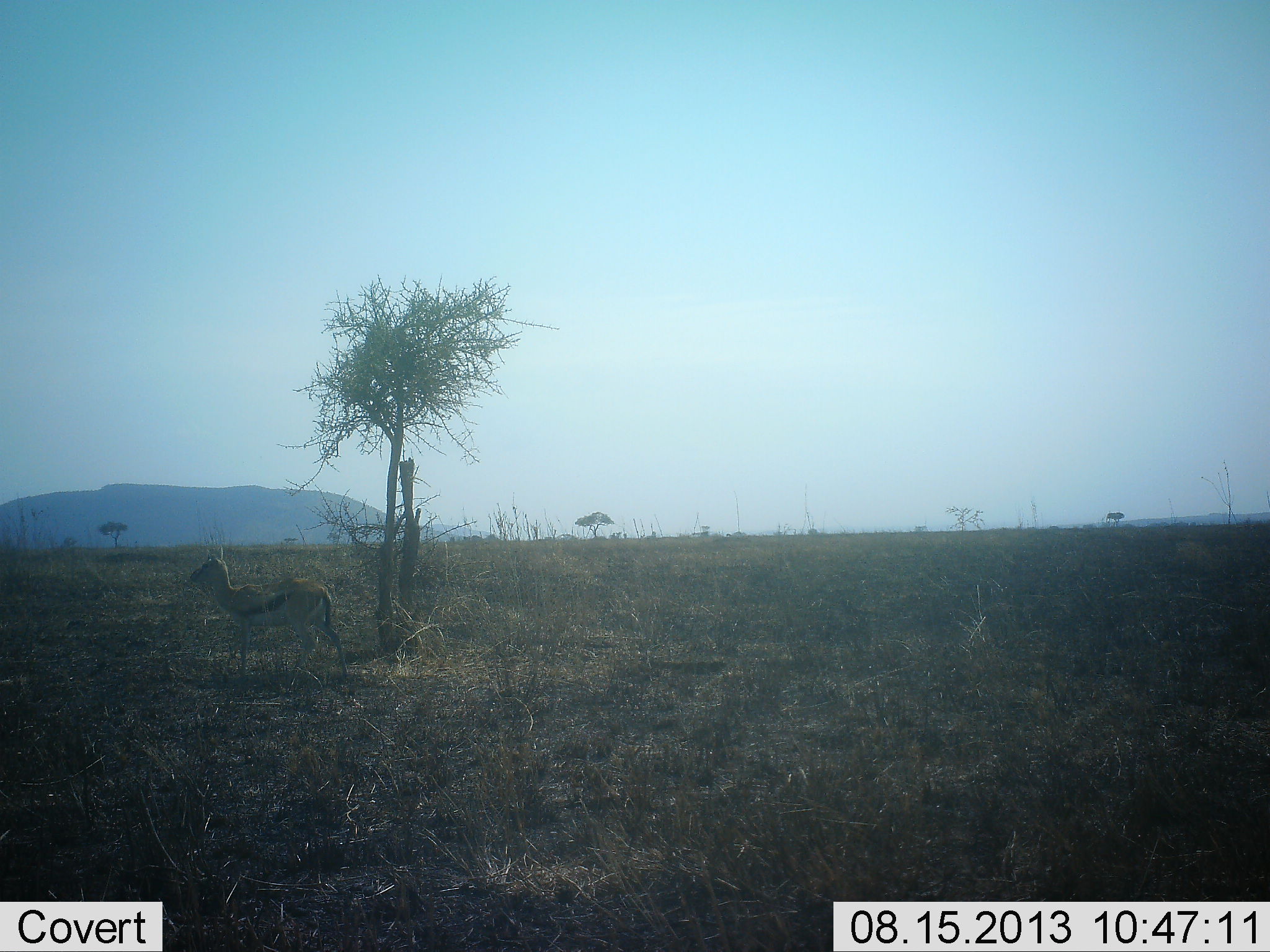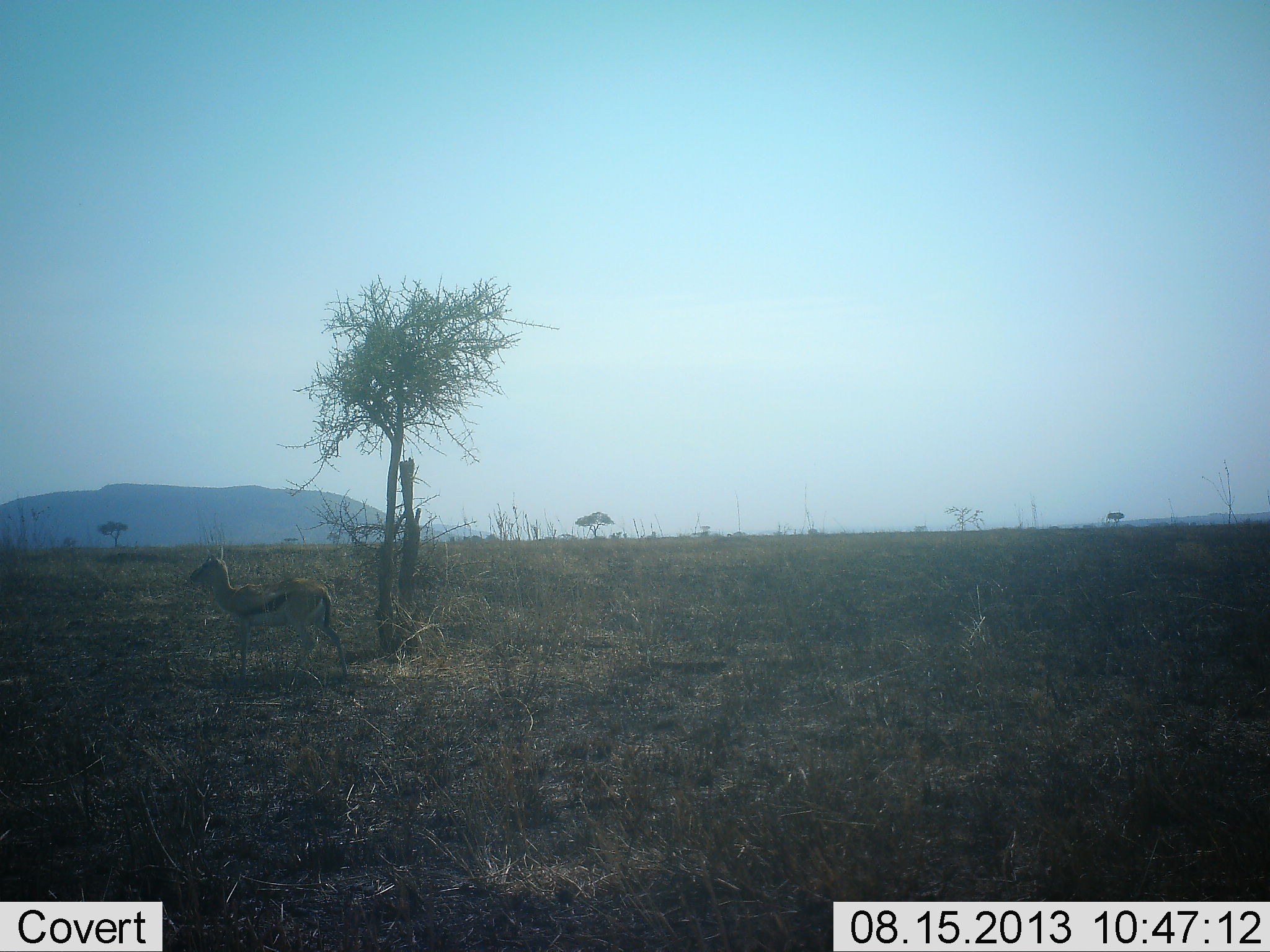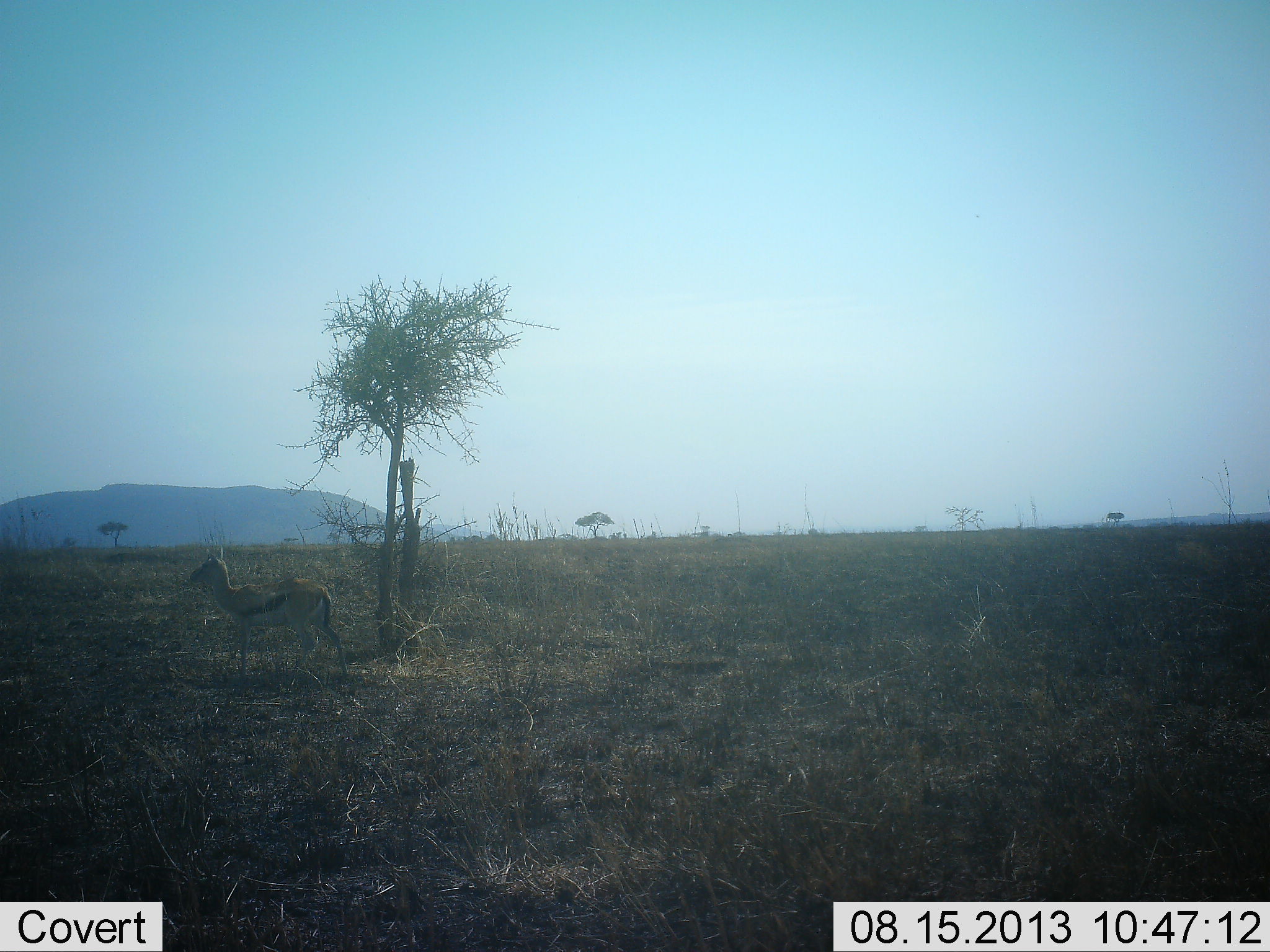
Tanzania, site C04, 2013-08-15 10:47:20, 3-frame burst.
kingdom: Animalia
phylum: Chordata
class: Mammalia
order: Artiodactyla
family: Bovidae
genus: Eudorcas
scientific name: Eudorcas thomsonii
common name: thomson's gazelle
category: gazellethomsons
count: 1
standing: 100%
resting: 0%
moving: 0%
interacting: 0%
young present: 10%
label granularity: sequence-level